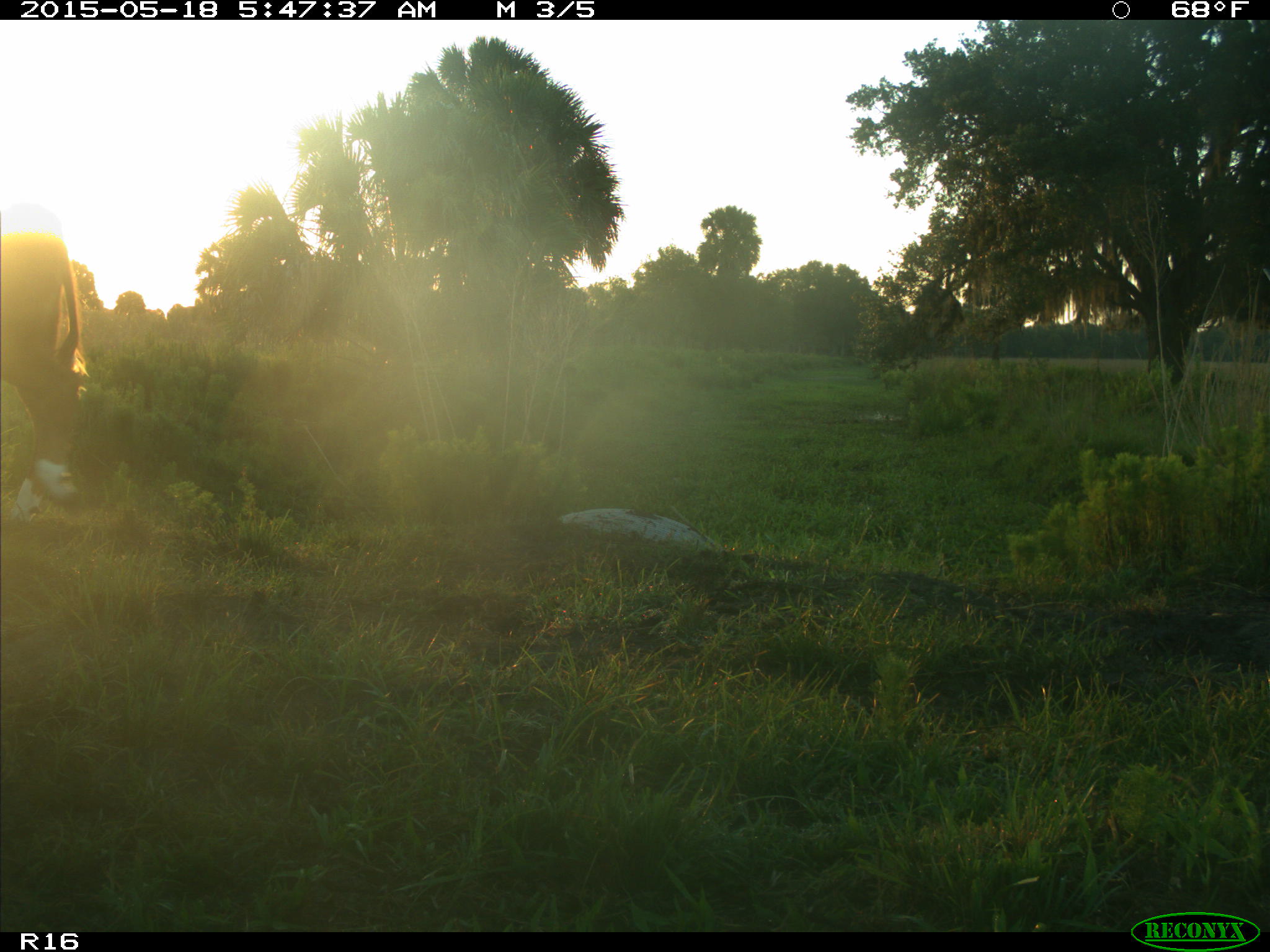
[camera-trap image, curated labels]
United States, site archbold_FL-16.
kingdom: Animalia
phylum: Chordata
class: Mammalia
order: Artiodactyla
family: Bovidae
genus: Bos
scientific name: Bos taurus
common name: domestic cow